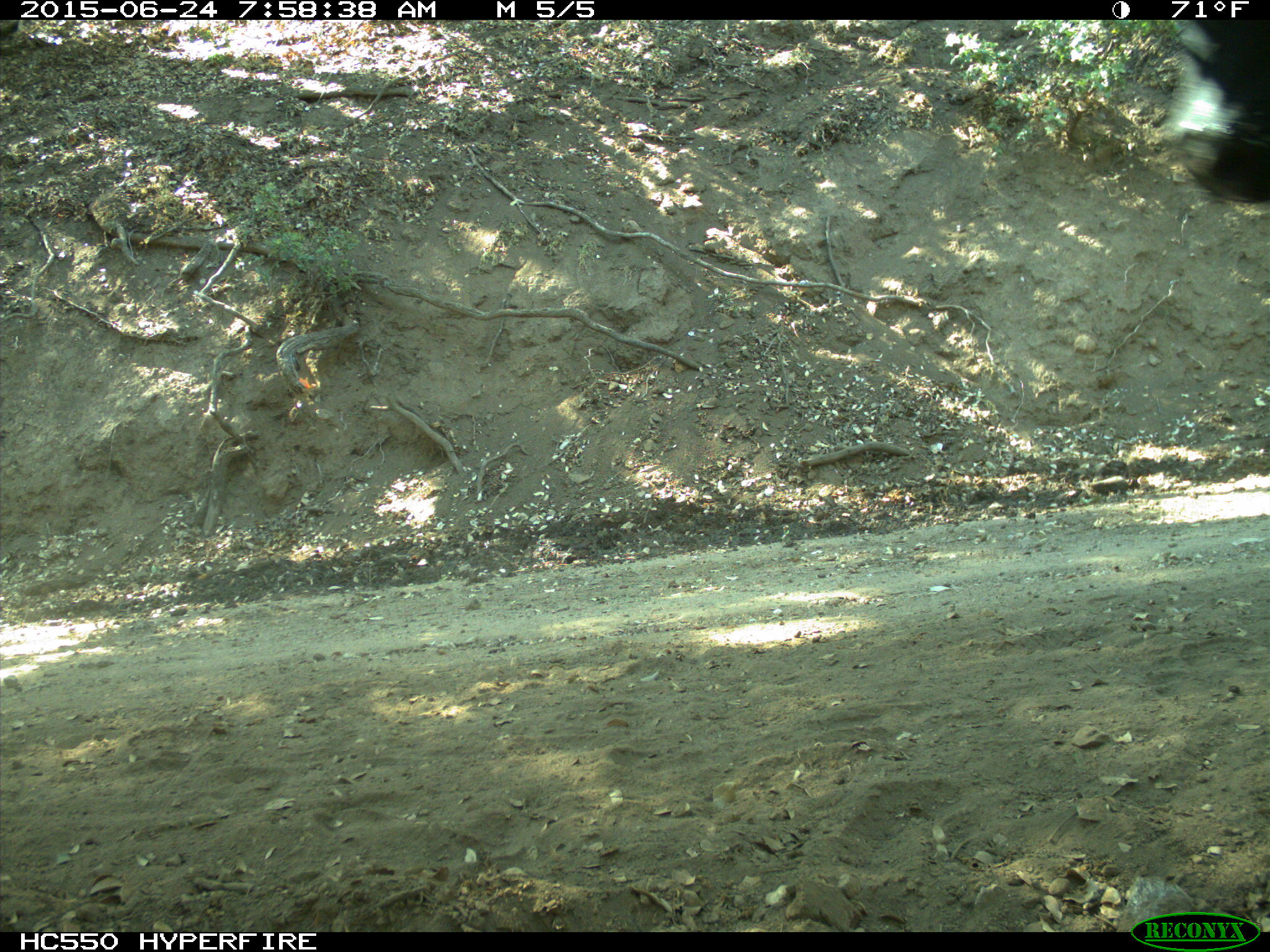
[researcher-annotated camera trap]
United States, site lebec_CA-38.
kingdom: Animalia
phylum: Chordata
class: Mammalia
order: Artiodactyla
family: Bovidae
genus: Bos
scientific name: Bos taurus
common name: domestic cow